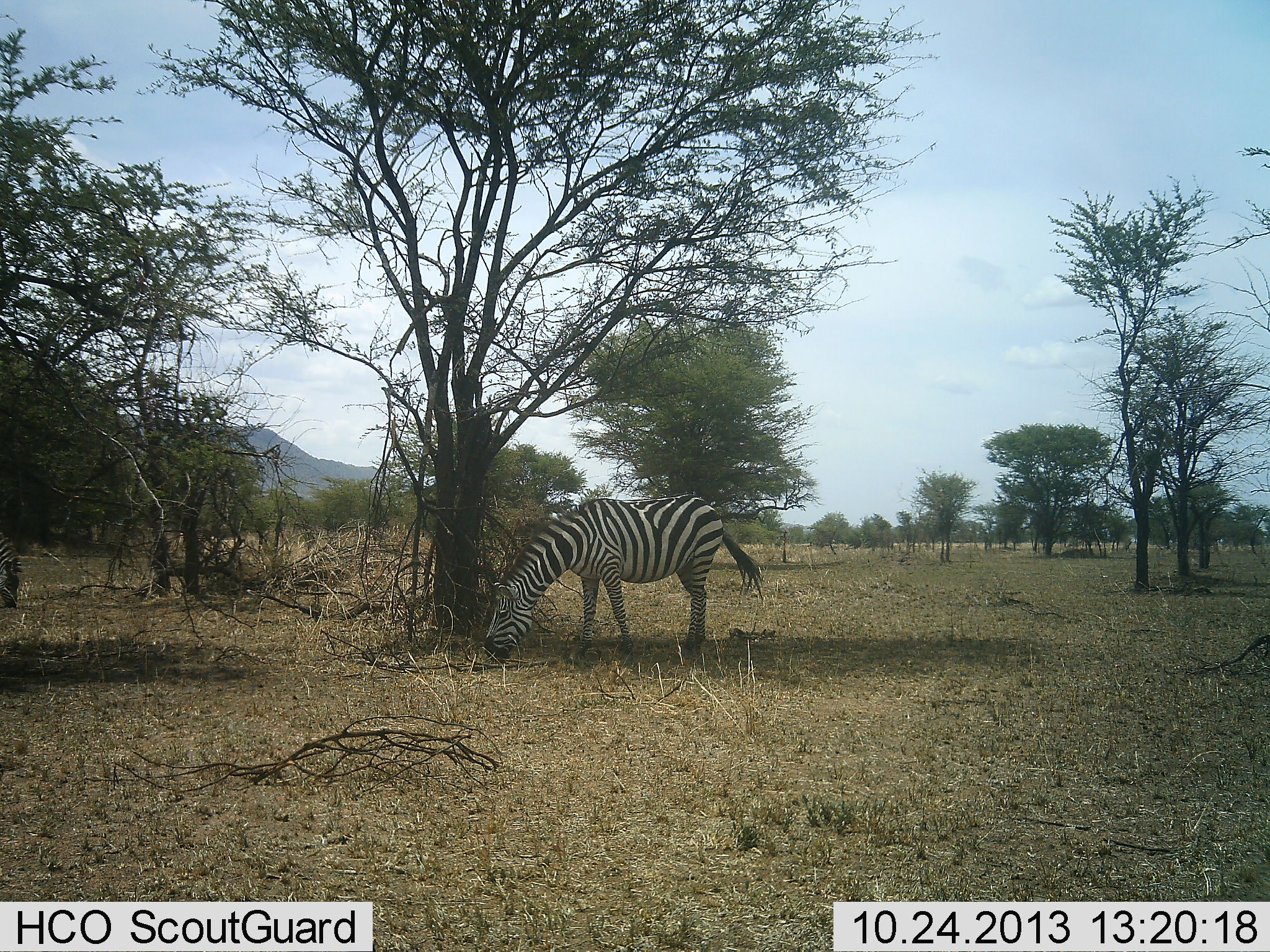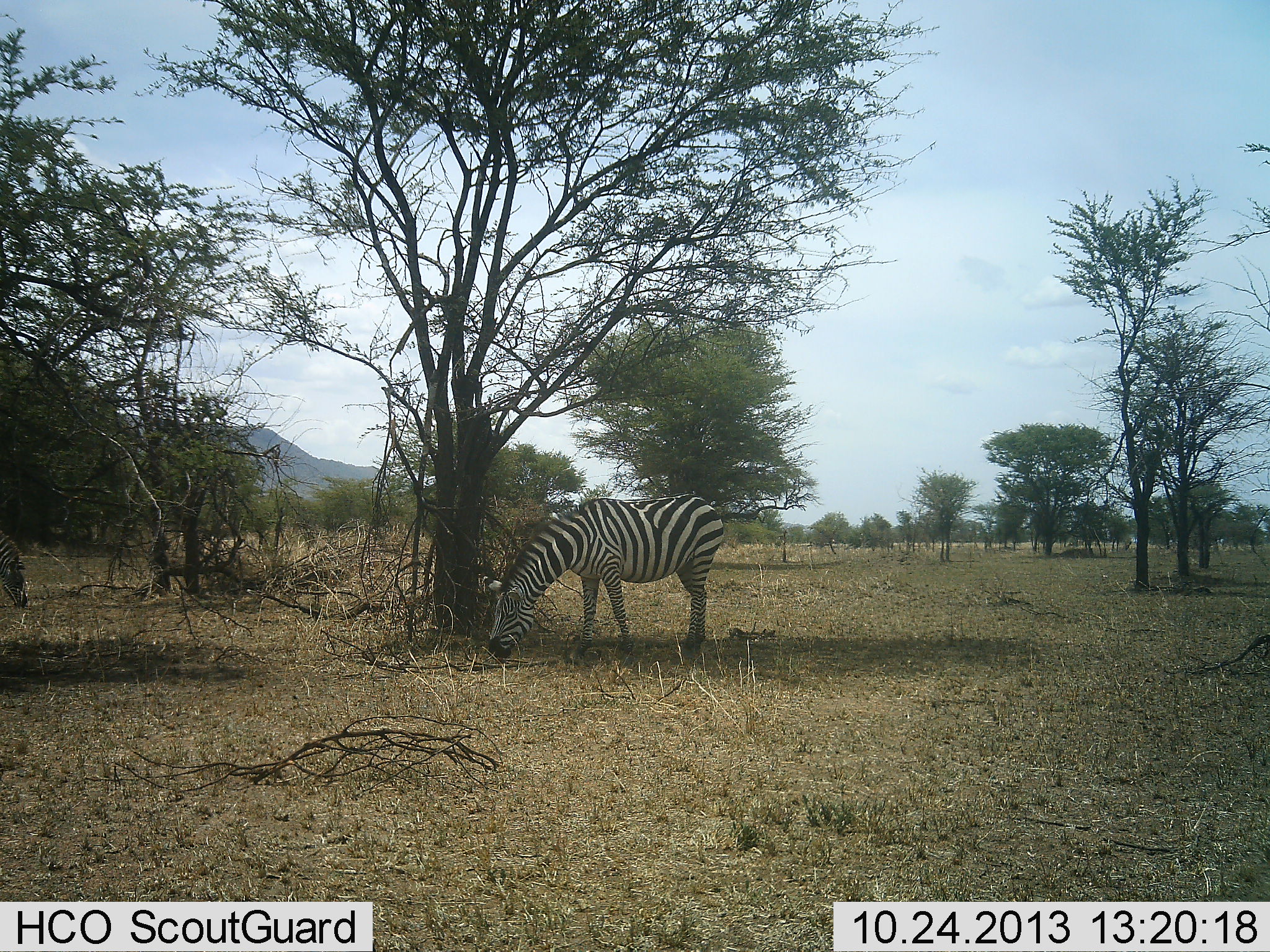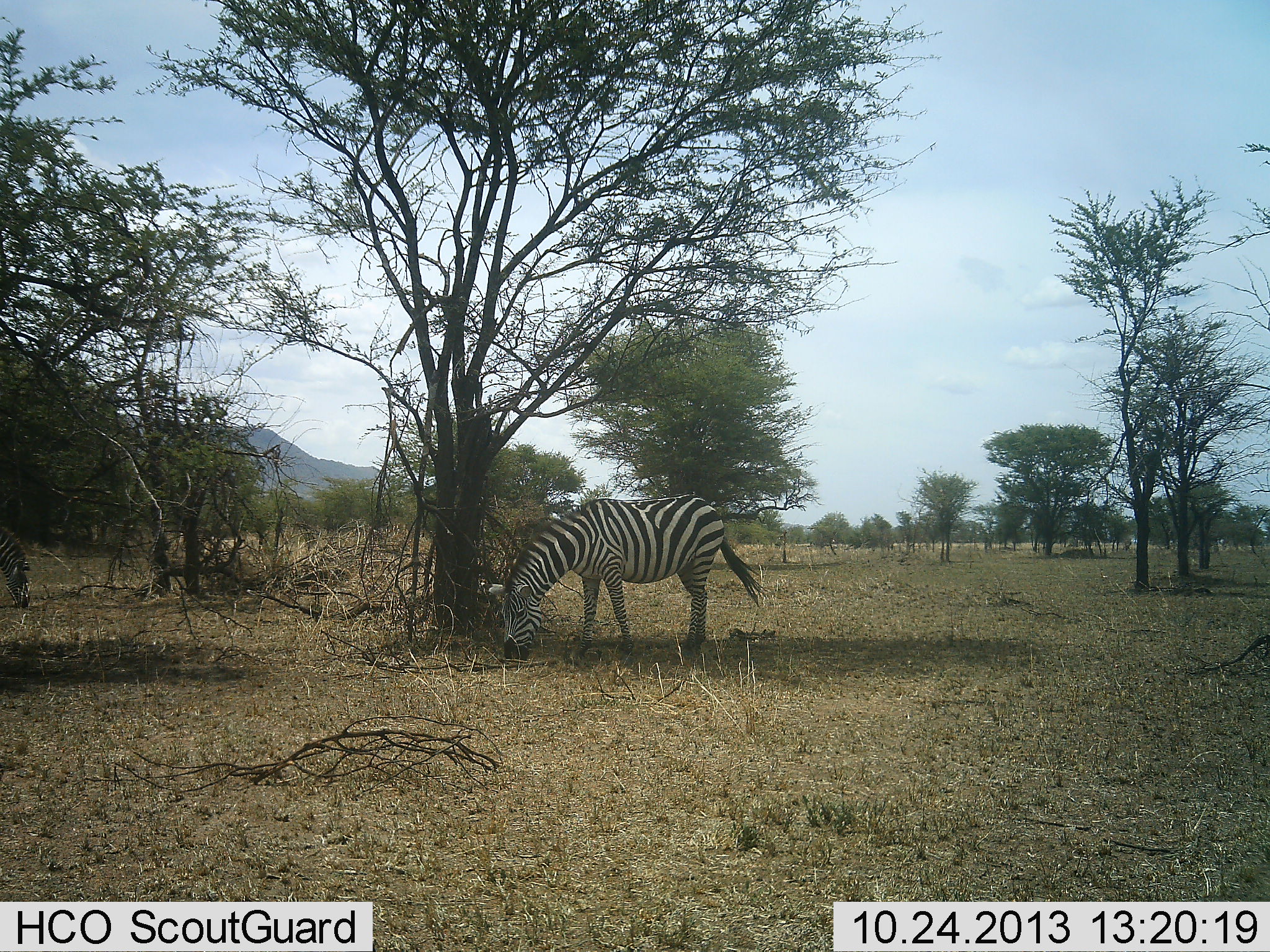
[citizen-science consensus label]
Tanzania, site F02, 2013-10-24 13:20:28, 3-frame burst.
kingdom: Animalia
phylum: Chordata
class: Mammalia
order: Perissodactyla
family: Equidae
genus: Equus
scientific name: Equus quagga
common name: plains zebra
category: zebra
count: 2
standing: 0%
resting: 0%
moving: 0%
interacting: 0%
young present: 0%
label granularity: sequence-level